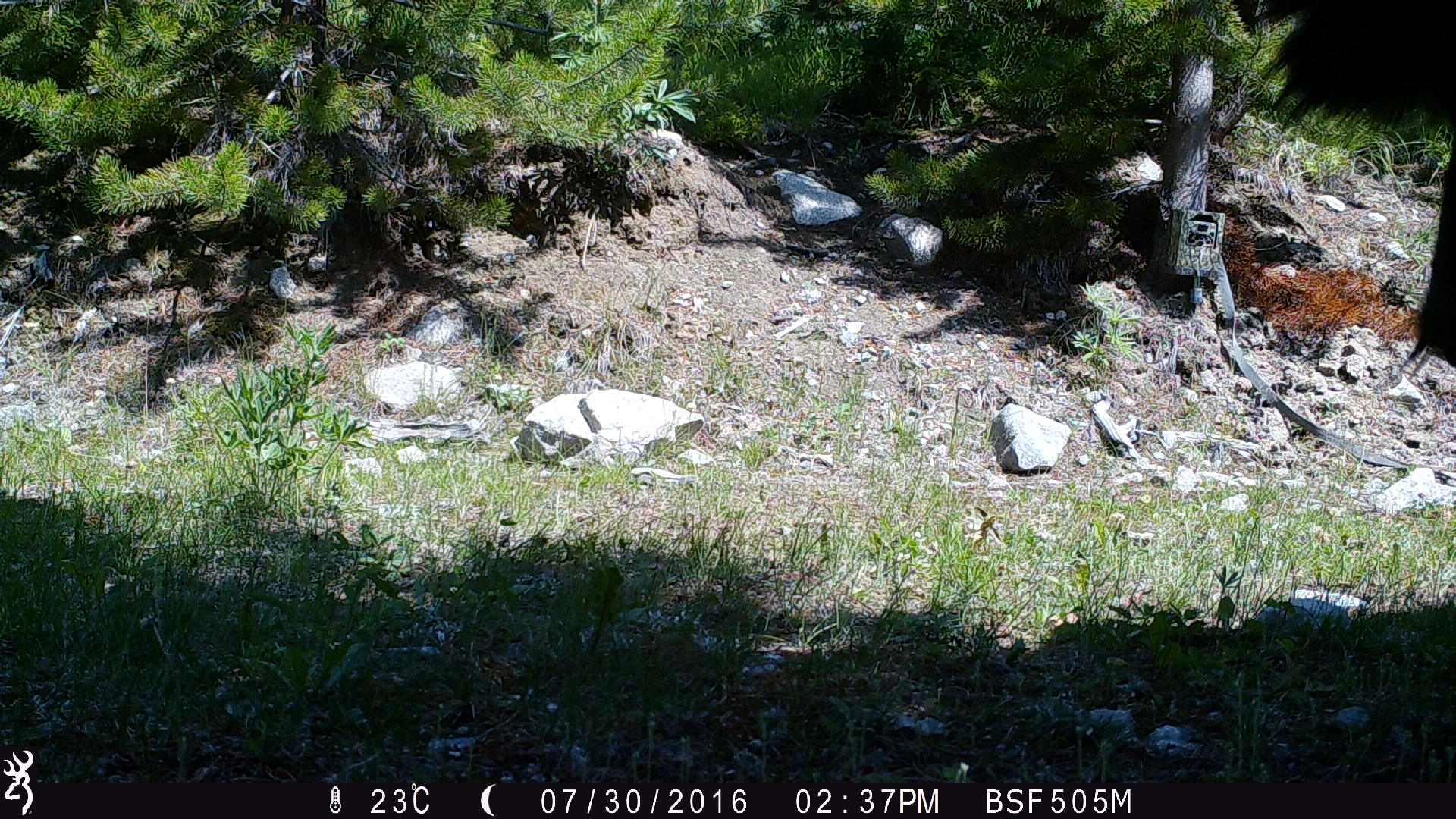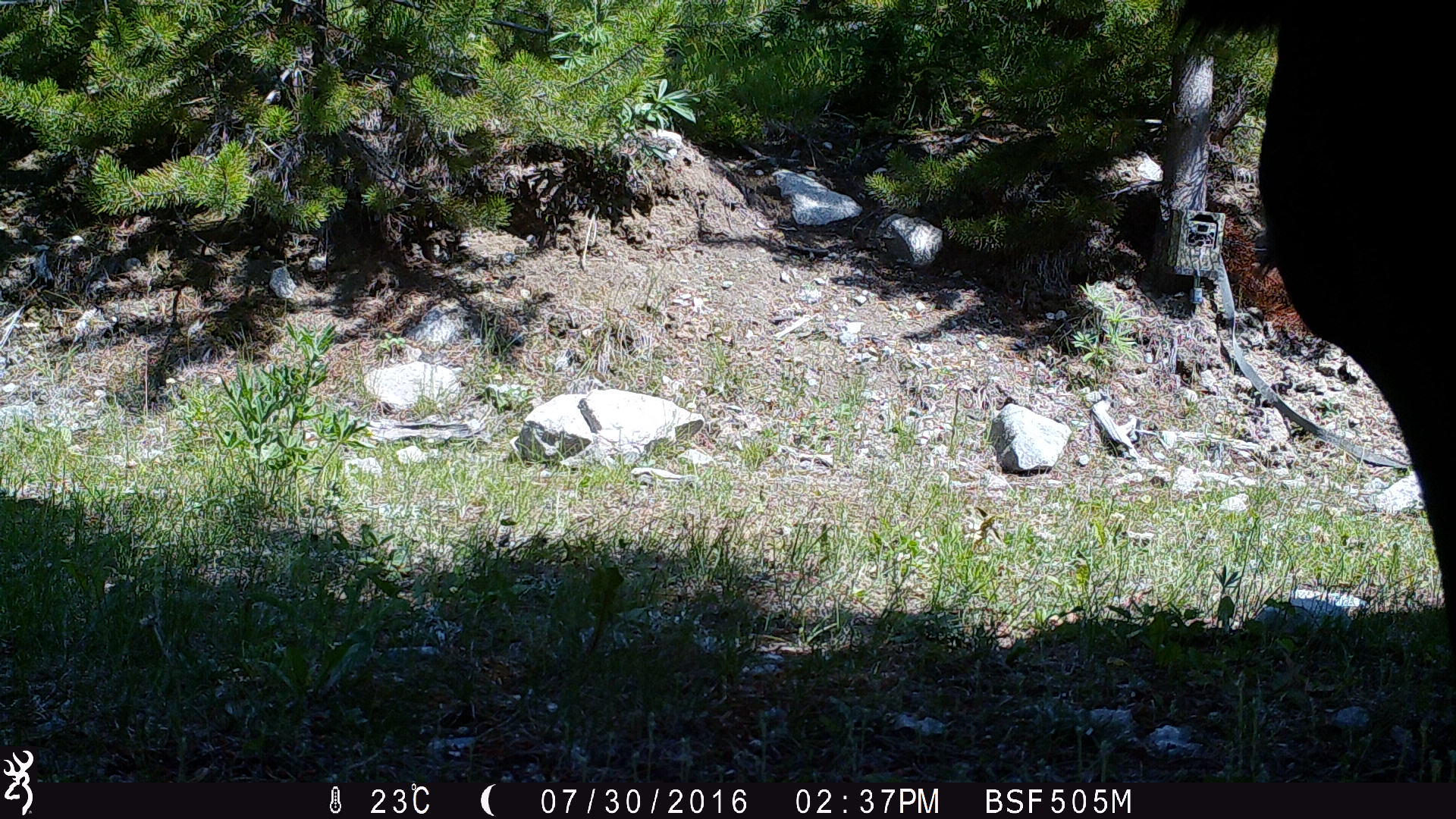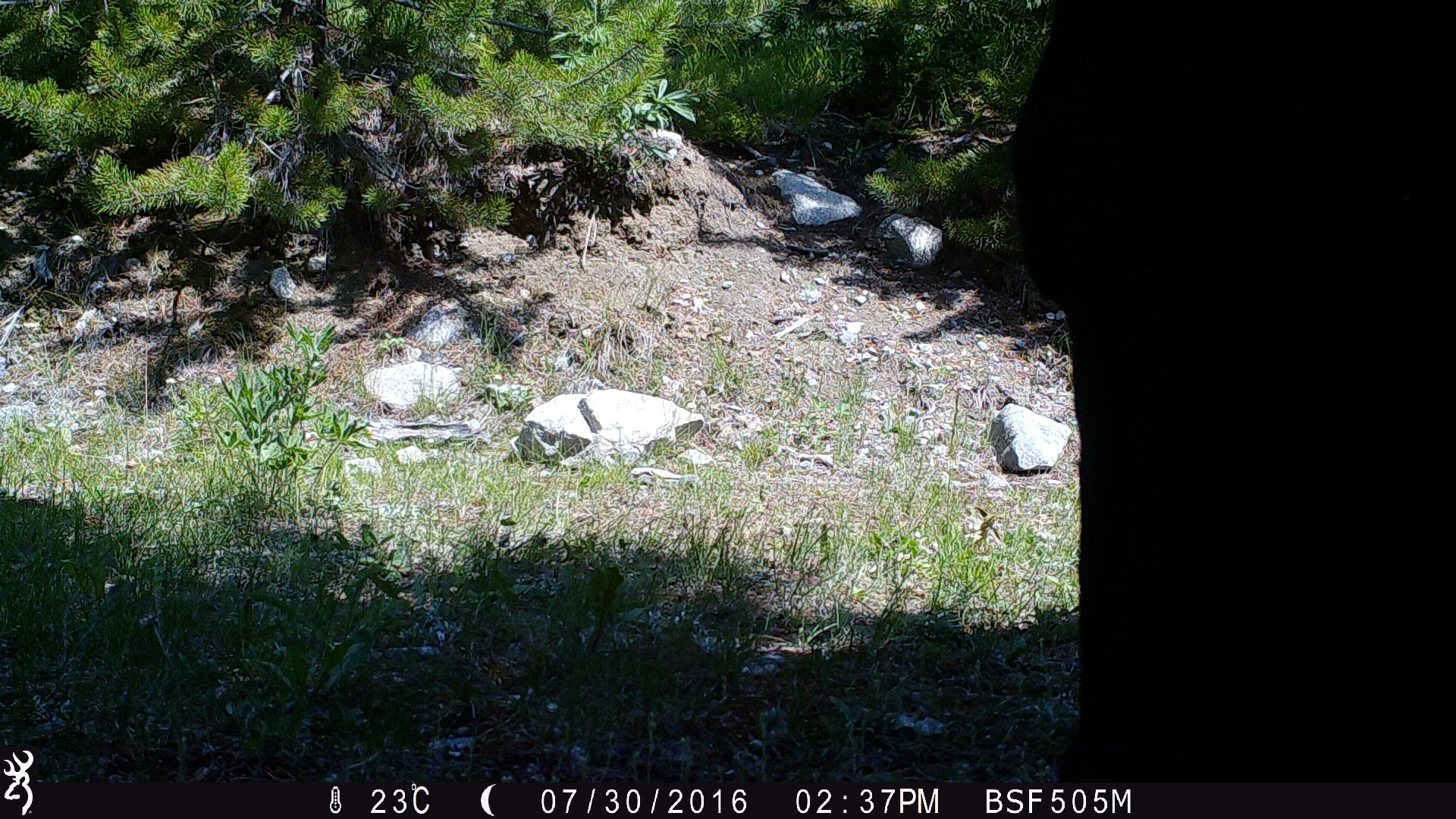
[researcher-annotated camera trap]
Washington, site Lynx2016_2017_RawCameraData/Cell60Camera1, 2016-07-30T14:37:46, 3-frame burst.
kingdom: Animalia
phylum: Chordata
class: Mammalia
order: Artiodactyla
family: Bovidae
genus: Bos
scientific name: Bos taurus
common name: domestic cattle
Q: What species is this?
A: Domestic cattle (Bos taurus).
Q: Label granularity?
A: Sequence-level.